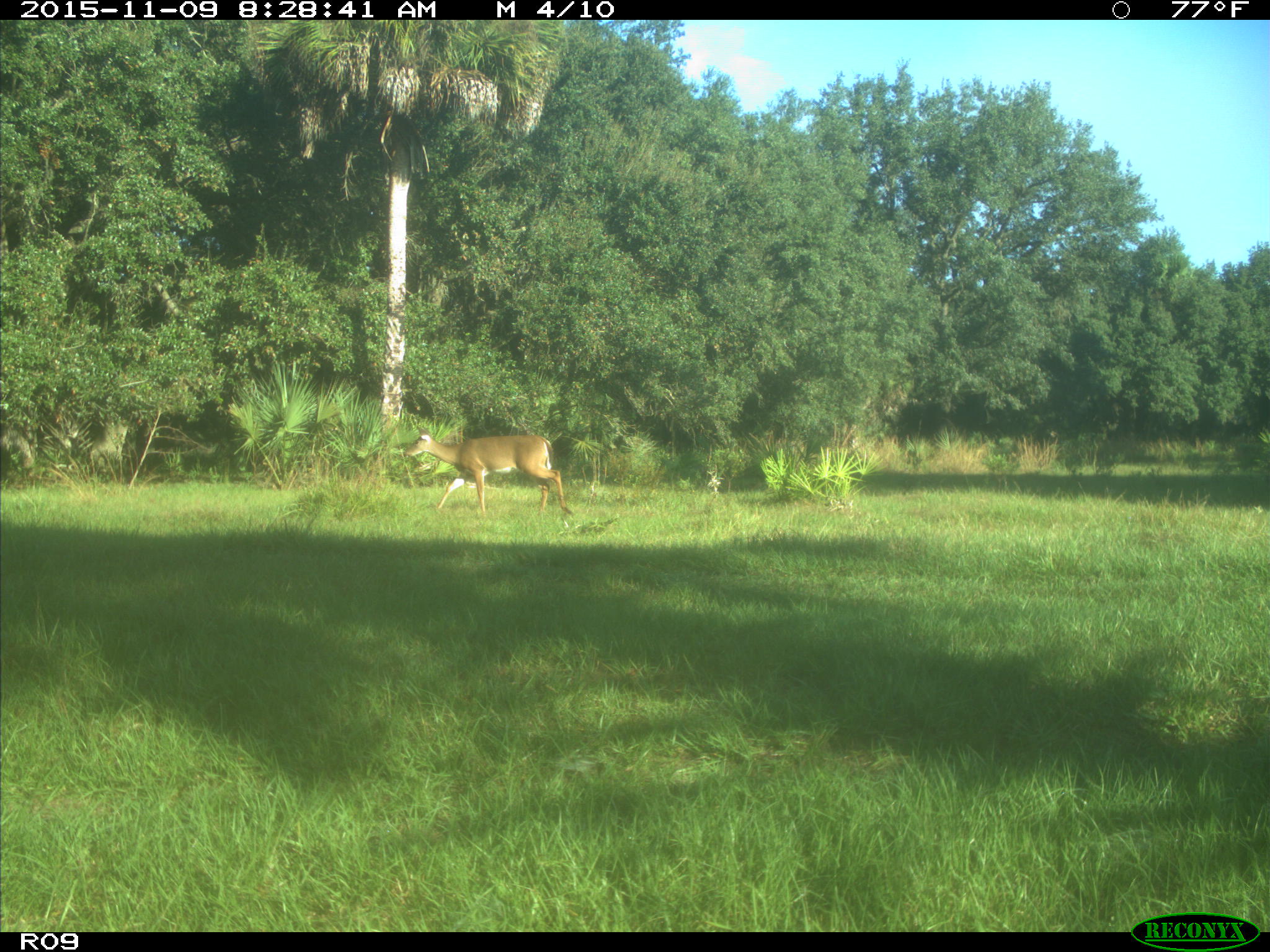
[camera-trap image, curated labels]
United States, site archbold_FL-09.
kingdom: Animalia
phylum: Chordata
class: Mammalia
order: Artiodactyla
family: Cervidae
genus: Odocoileus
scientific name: Odocoileus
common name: deer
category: unidentified deer